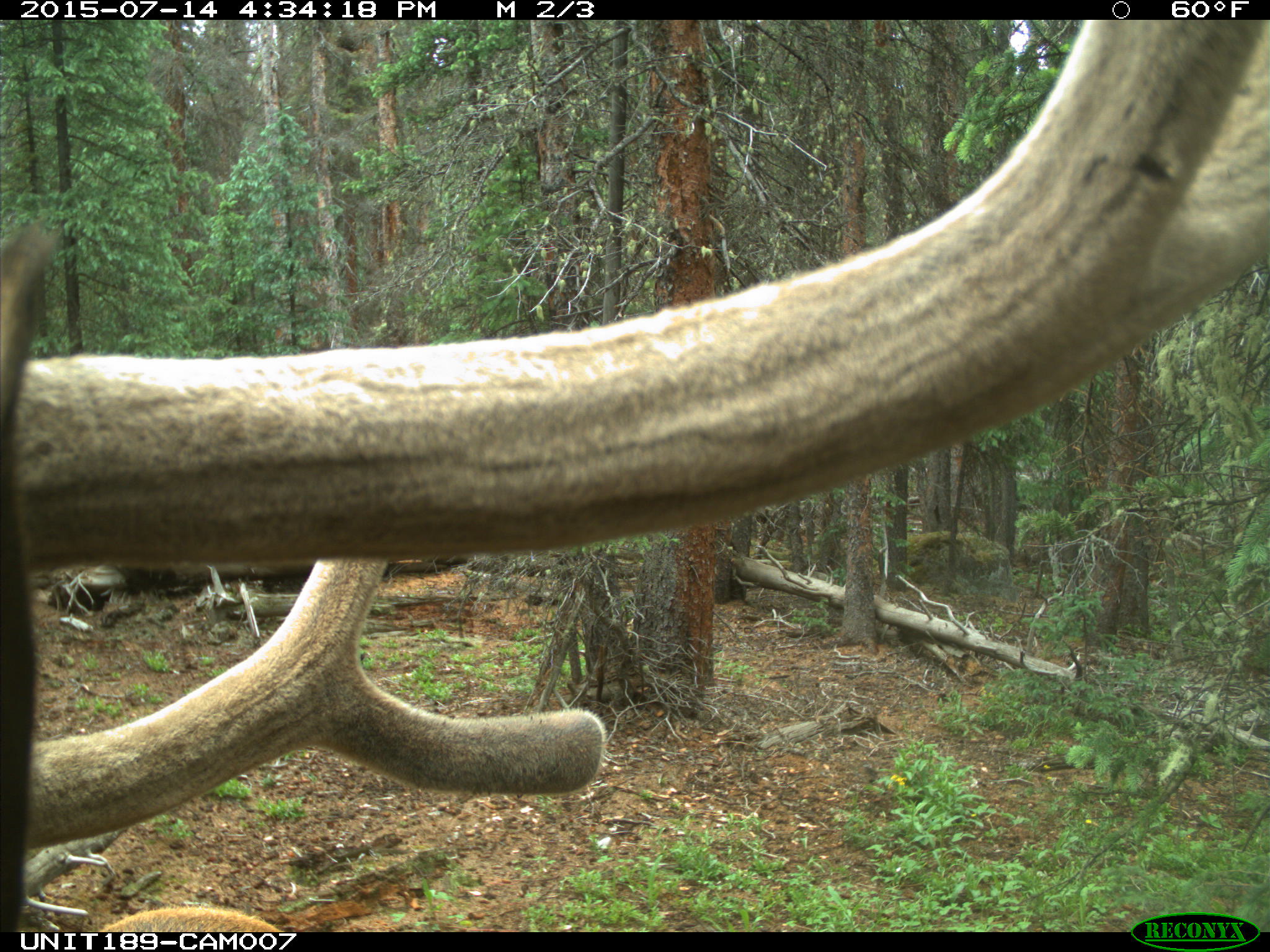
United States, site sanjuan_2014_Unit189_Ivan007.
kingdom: Animalia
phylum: Chordata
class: Mammalia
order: Artiodactyla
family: Cervidae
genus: Cervus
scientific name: Cervus elaphus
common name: red deer